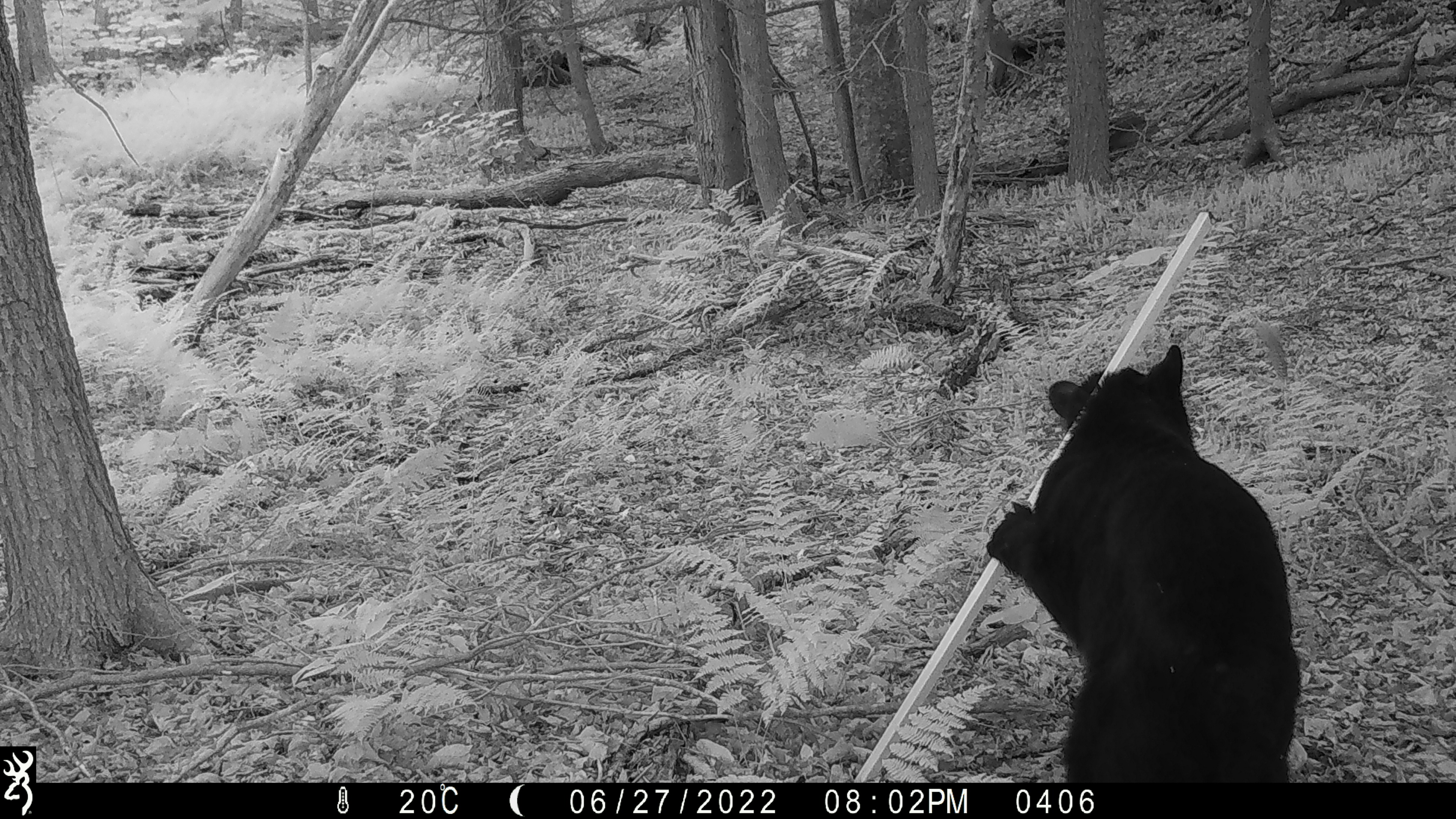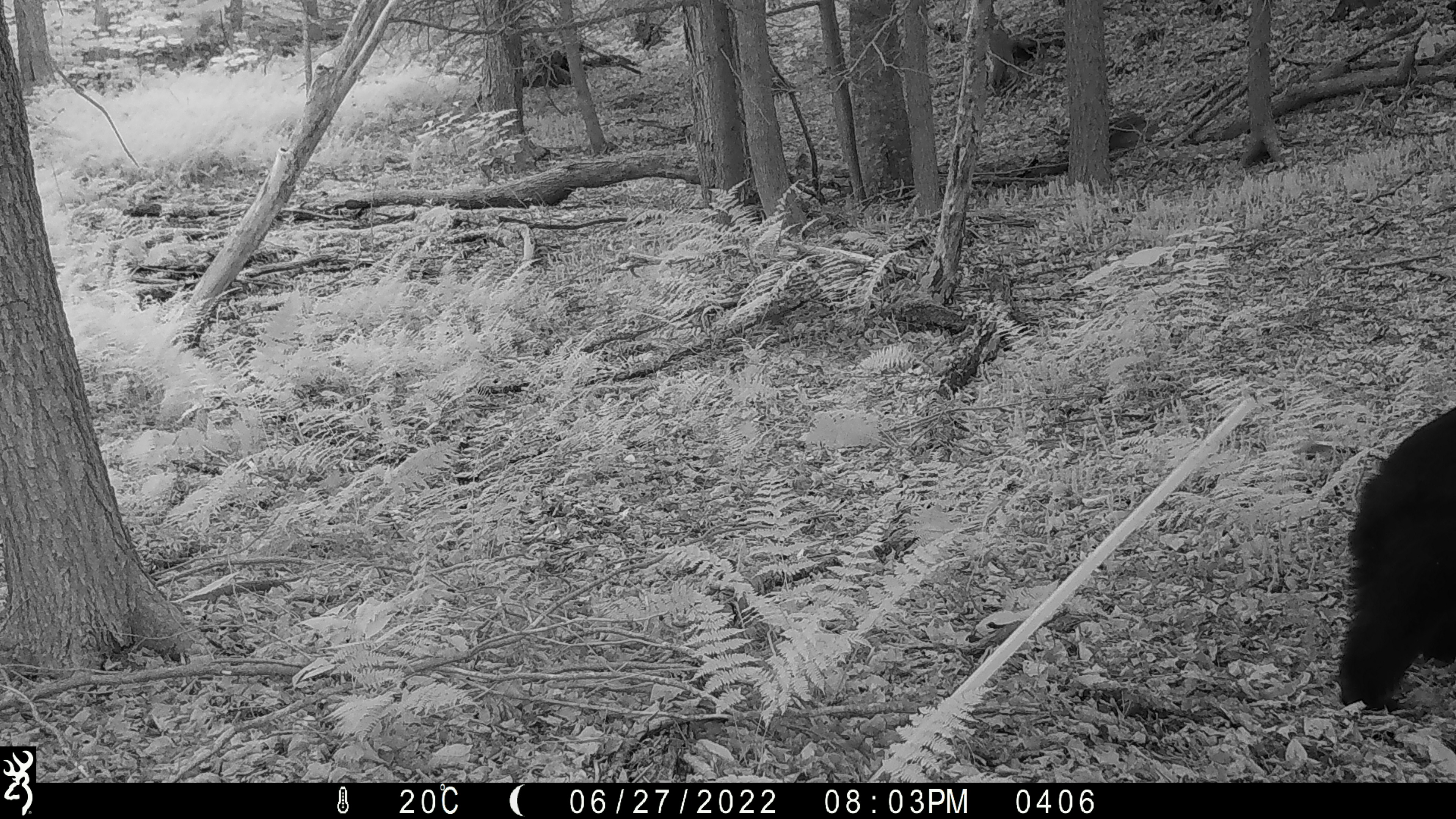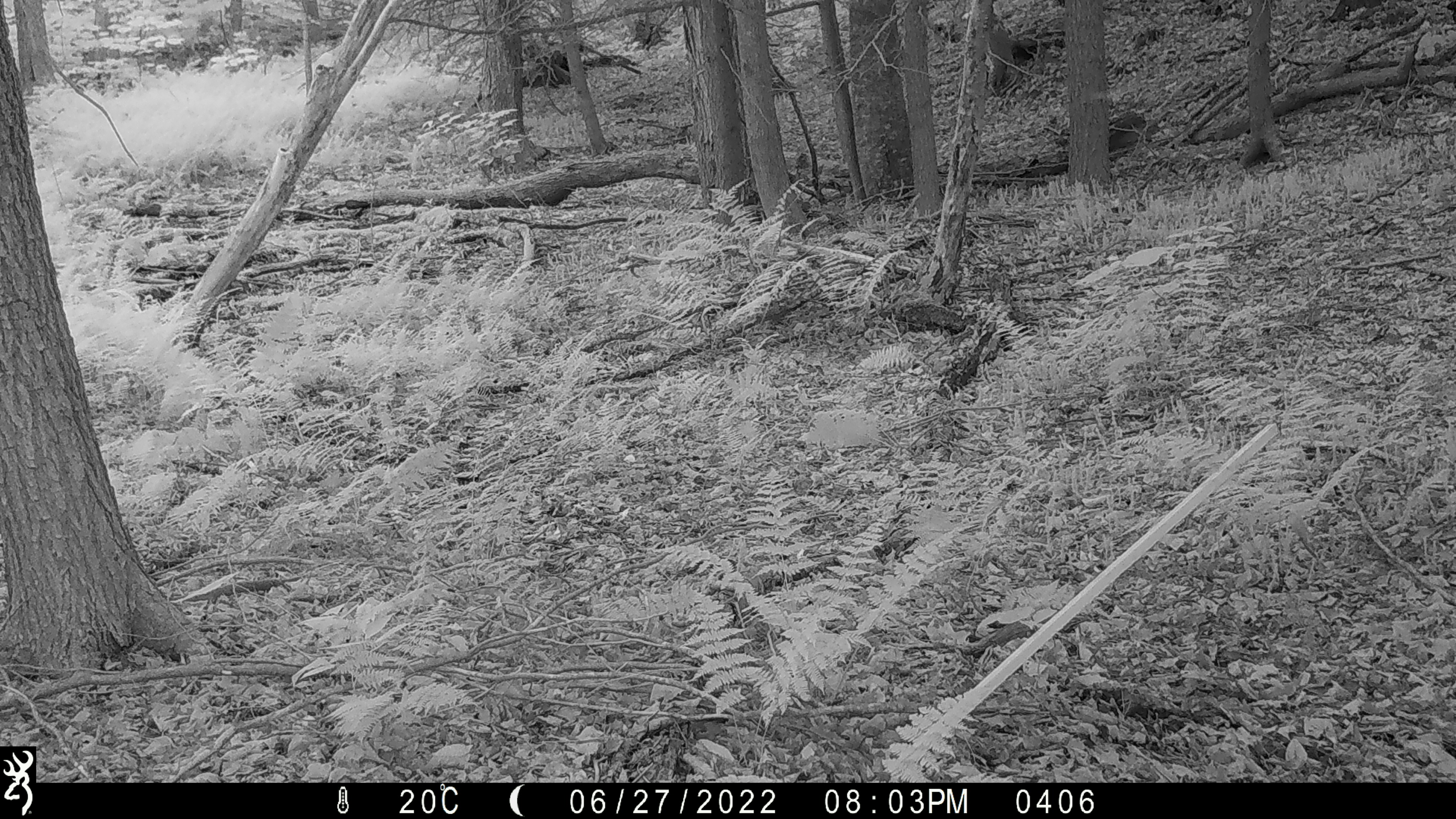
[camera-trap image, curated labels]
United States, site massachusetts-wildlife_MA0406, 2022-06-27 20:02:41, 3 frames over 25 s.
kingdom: Animalia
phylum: Chordata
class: Mammalia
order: Carnivora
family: Ursidae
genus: Ursus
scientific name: Ursus americanus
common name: black bear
Black bear (Ursus americanus).